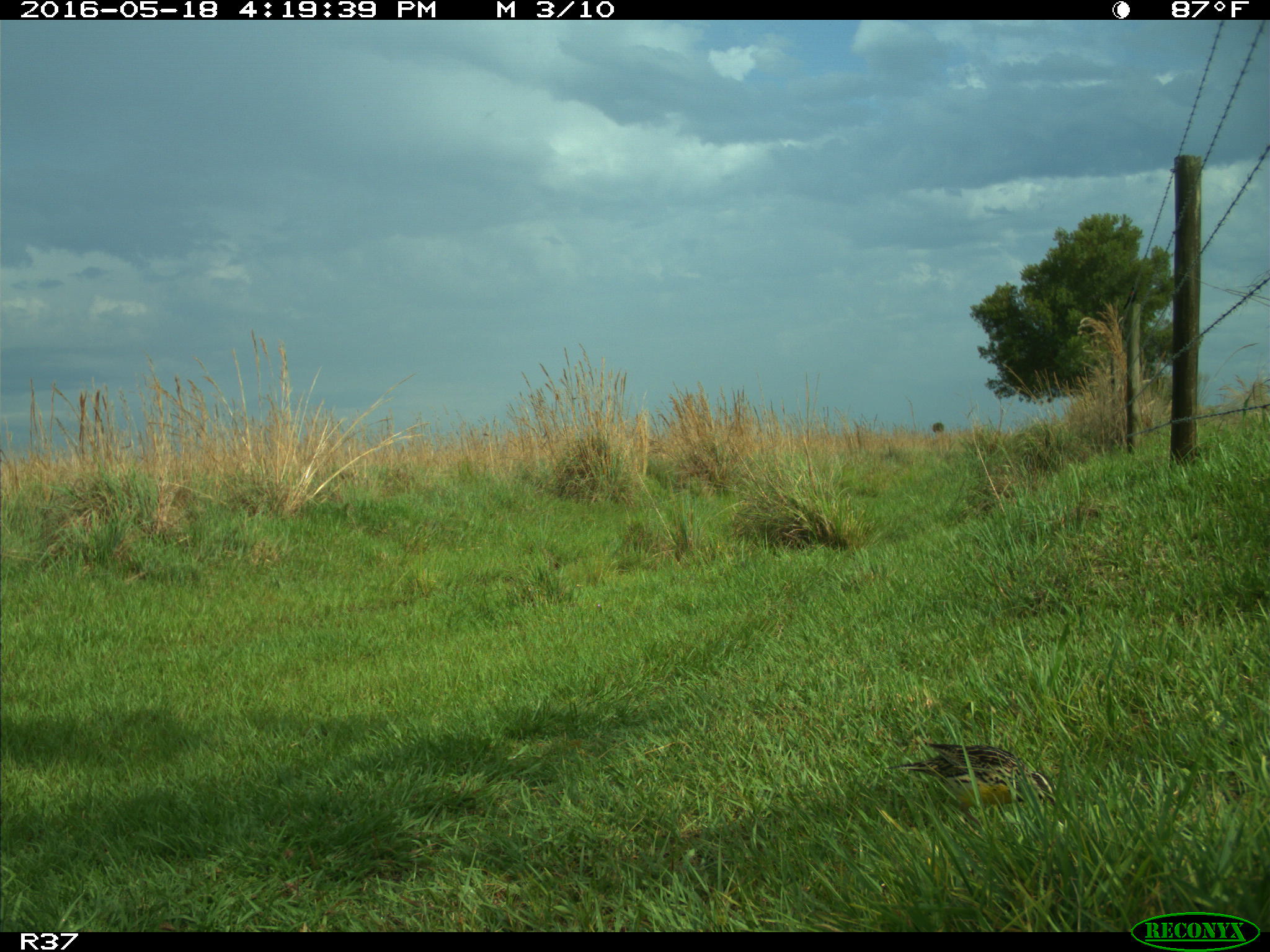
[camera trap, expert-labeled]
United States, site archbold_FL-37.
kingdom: Animalia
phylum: Chordata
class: Aves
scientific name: Aves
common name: birds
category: unidentified bird